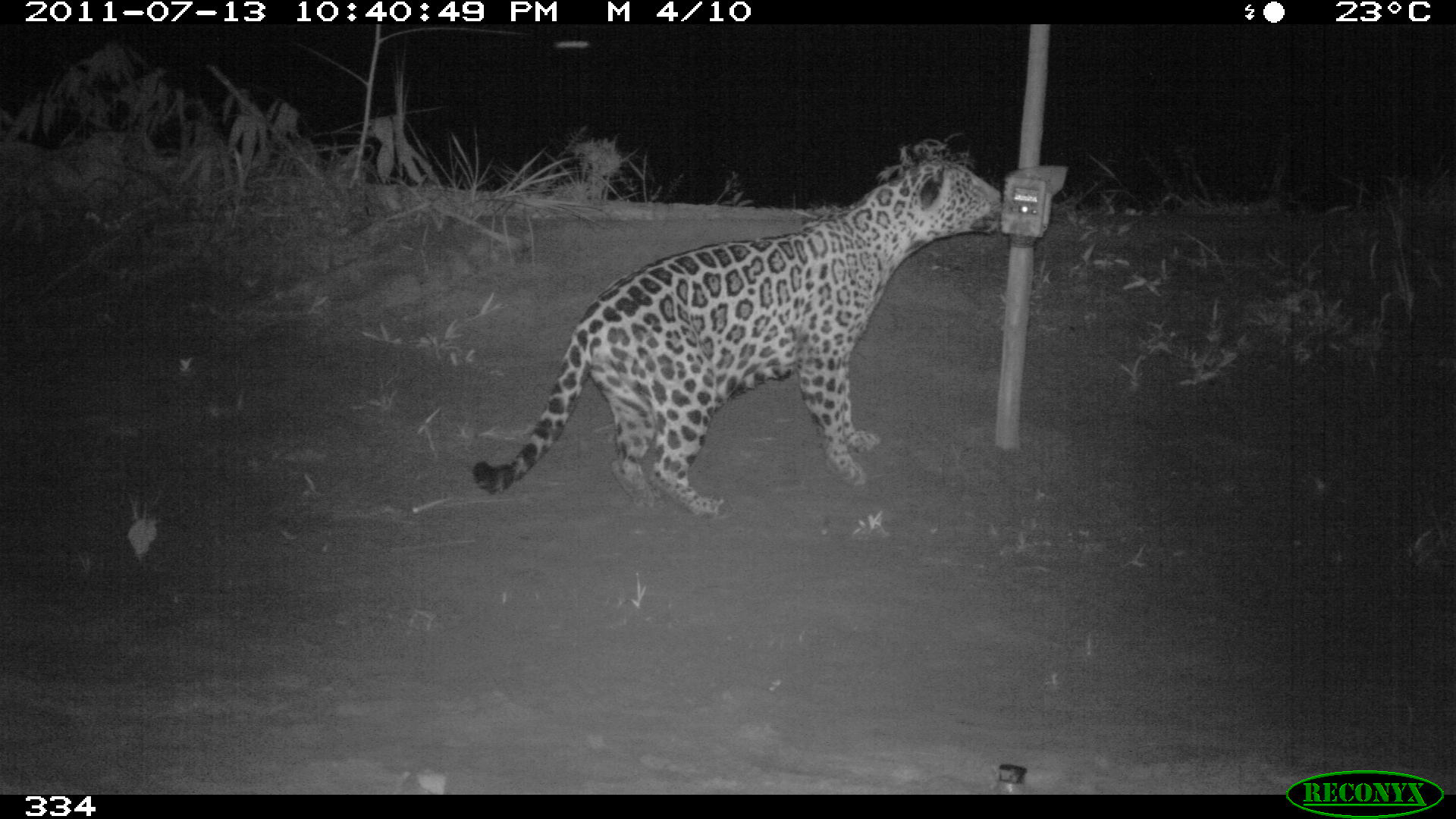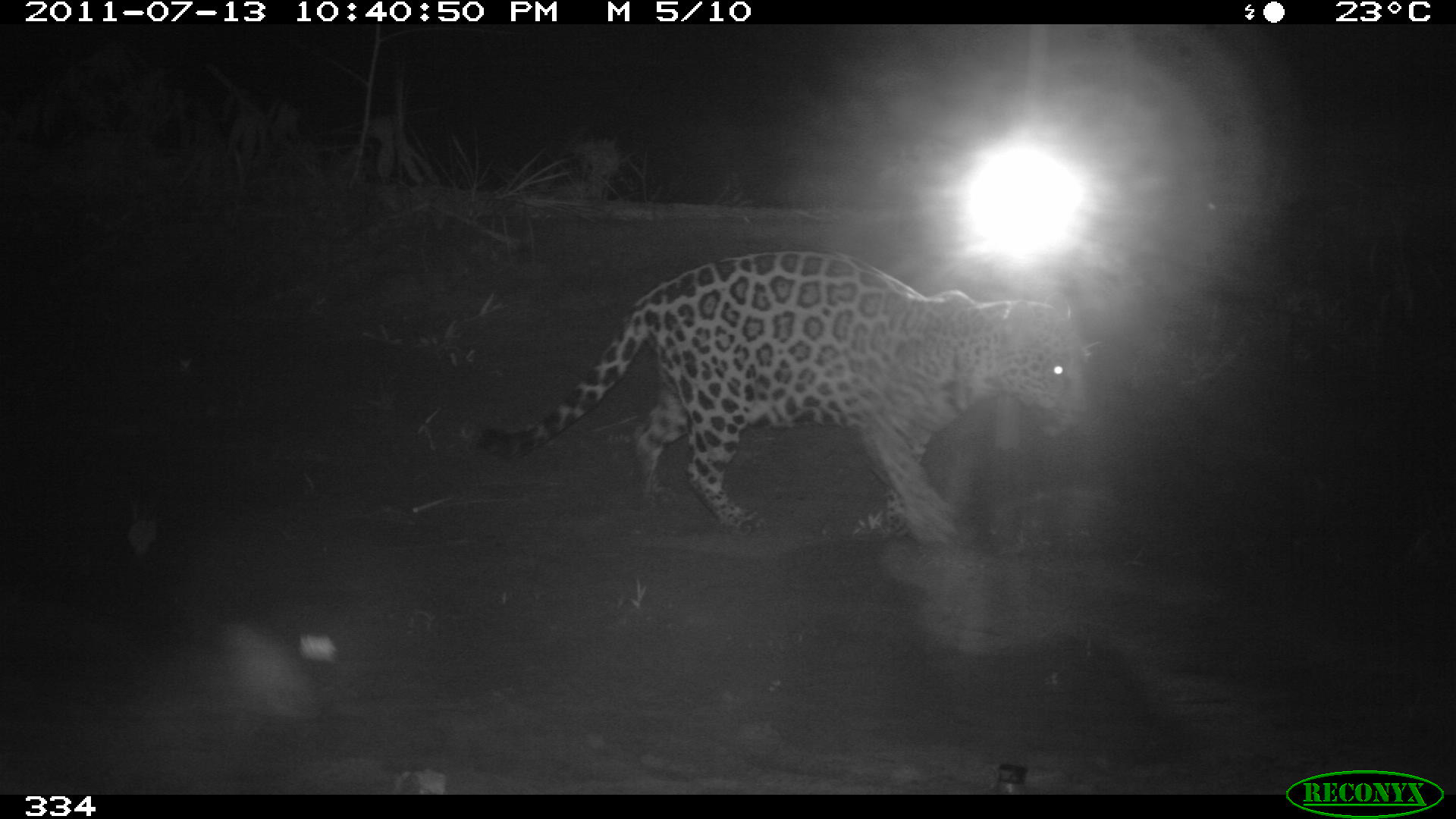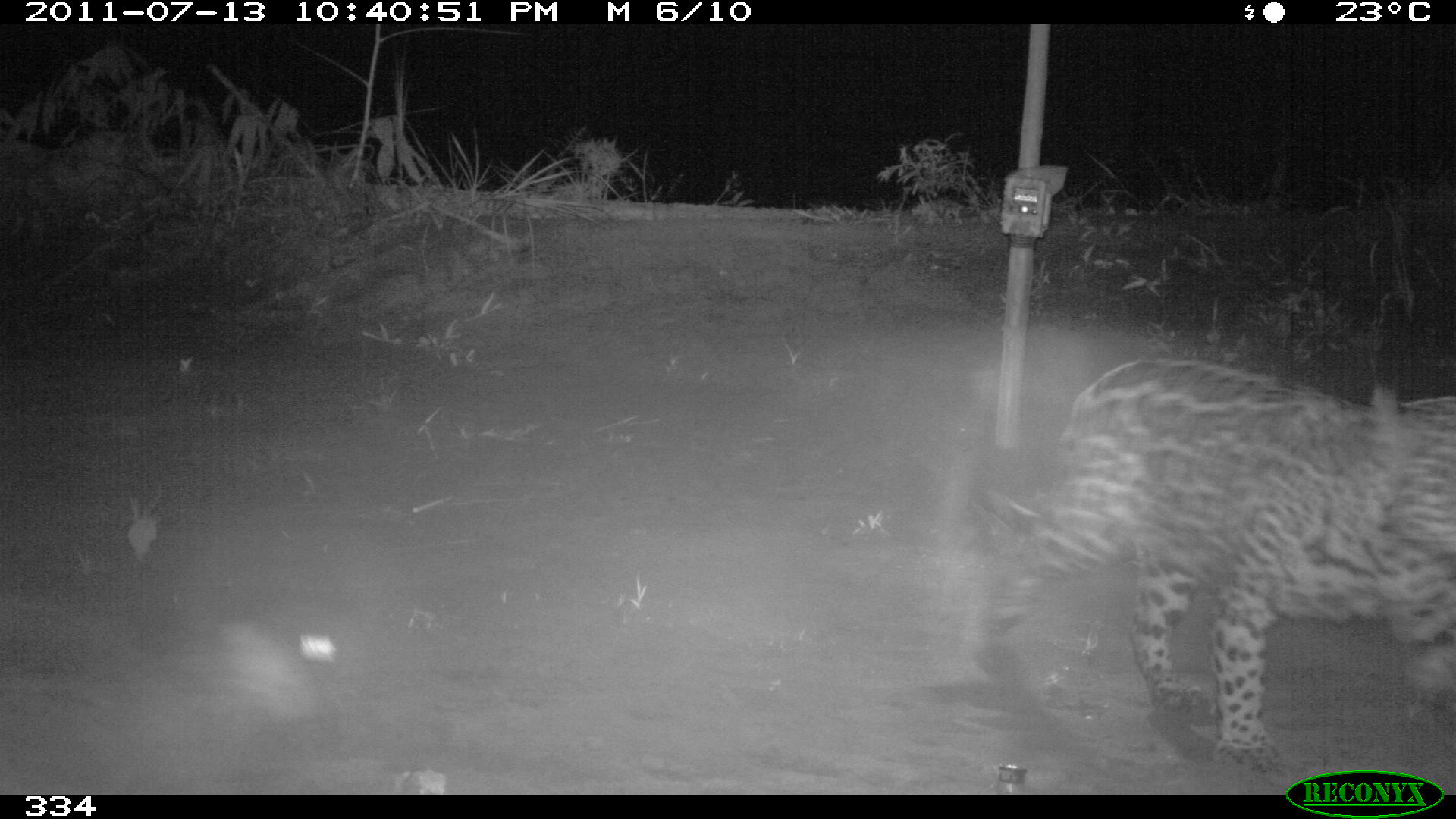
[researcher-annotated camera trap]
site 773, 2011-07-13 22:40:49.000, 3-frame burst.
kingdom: Animalia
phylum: Chordata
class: Mammalia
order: Carnivora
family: Felidae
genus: Panthera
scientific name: Panthera onca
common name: jaguar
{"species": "Panthera onca (jaguar)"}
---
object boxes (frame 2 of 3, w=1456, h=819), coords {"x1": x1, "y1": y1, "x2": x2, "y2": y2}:
panthera onca: {"x1": 474, "y1": 248, "x2": 1096, "y2": 543}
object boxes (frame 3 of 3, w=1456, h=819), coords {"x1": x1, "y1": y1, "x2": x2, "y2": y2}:
panthera onca: {"x1": 964, "y1": 354, "x2": 1456, "y2": 780}